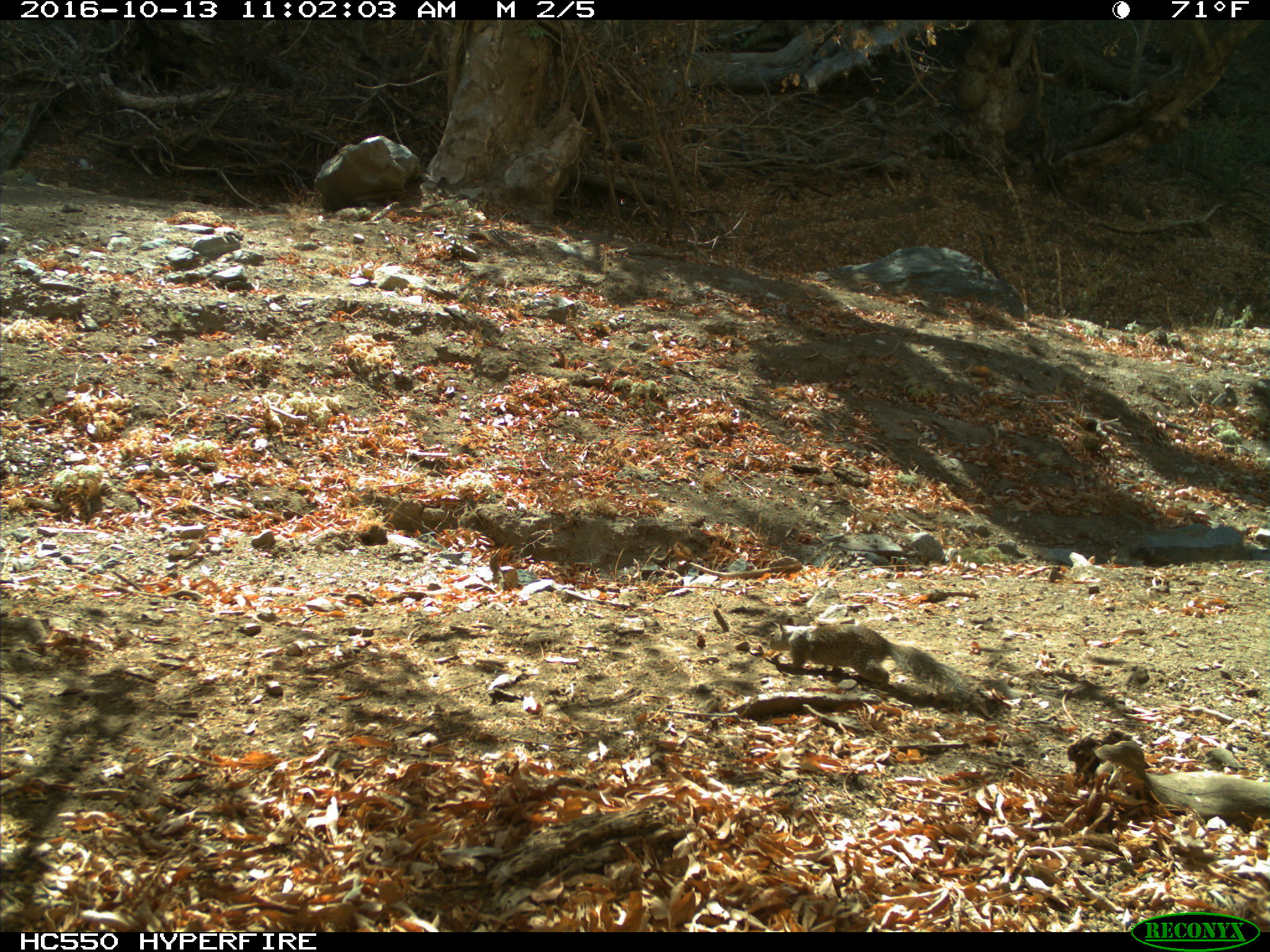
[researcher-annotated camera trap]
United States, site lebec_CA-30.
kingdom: Animalia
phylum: Chordata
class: Mammalia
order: Rodentia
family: Sciuridae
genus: Otospermophilus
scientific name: Otospermophilus beecheyi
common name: california ground squirrel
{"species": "Otospermophilus beecheyi (california ground squirrel)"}